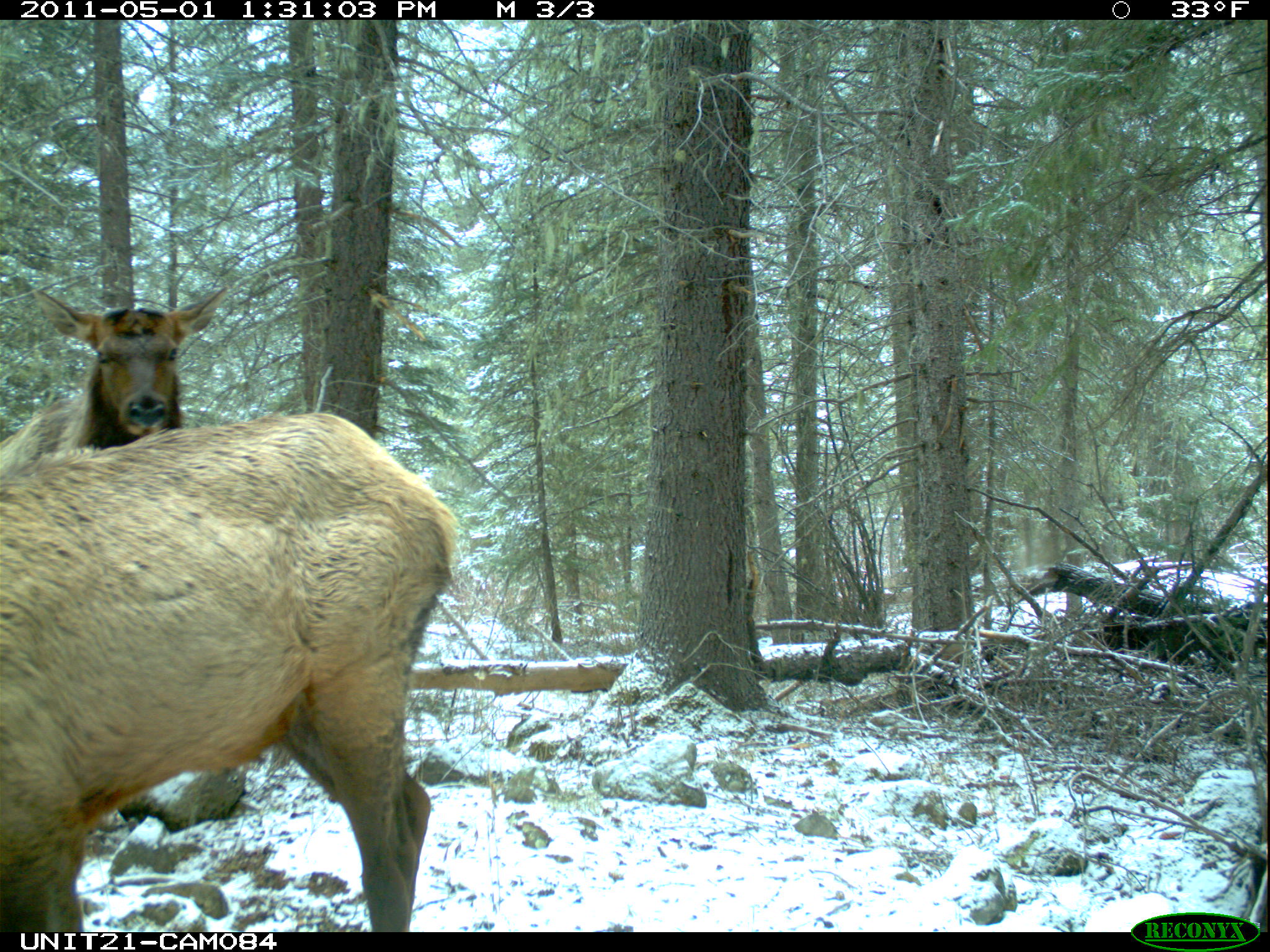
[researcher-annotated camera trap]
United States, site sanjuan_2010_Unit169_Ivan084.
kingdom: Animalia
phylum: Chordata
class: Mammalia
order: Artiodactyla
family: Cervidae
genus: Cervus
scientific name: Cervus elaphus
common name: red deer